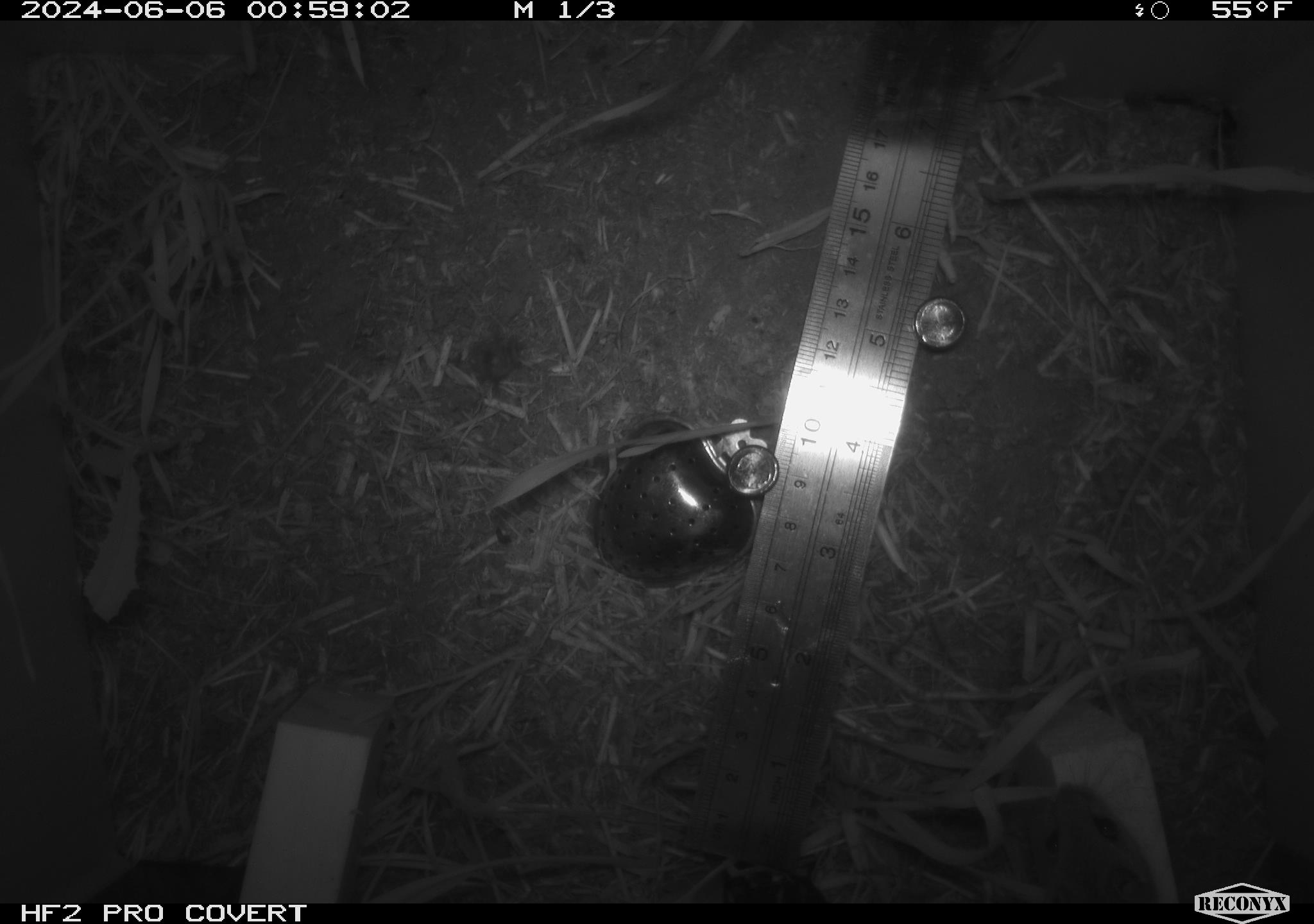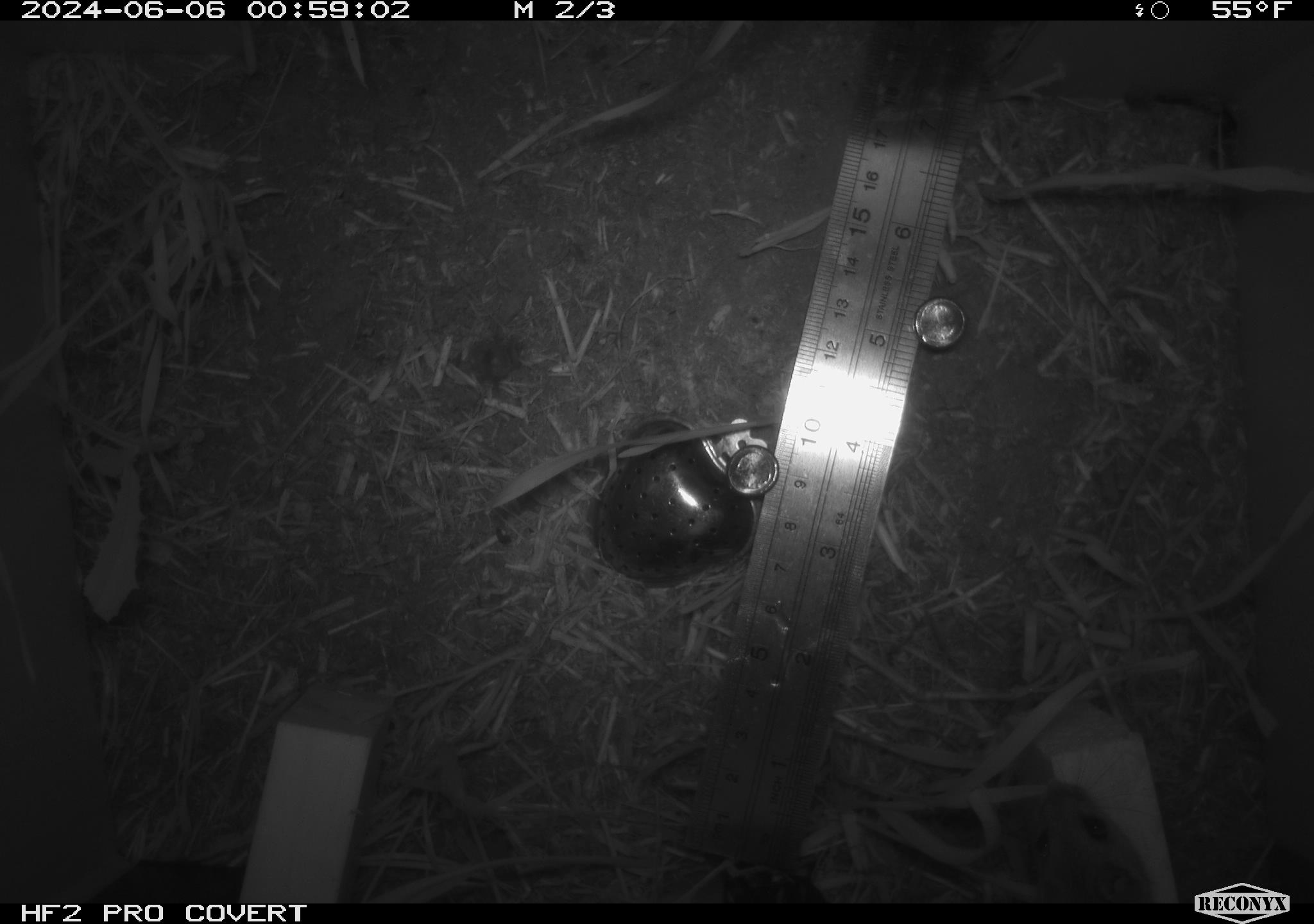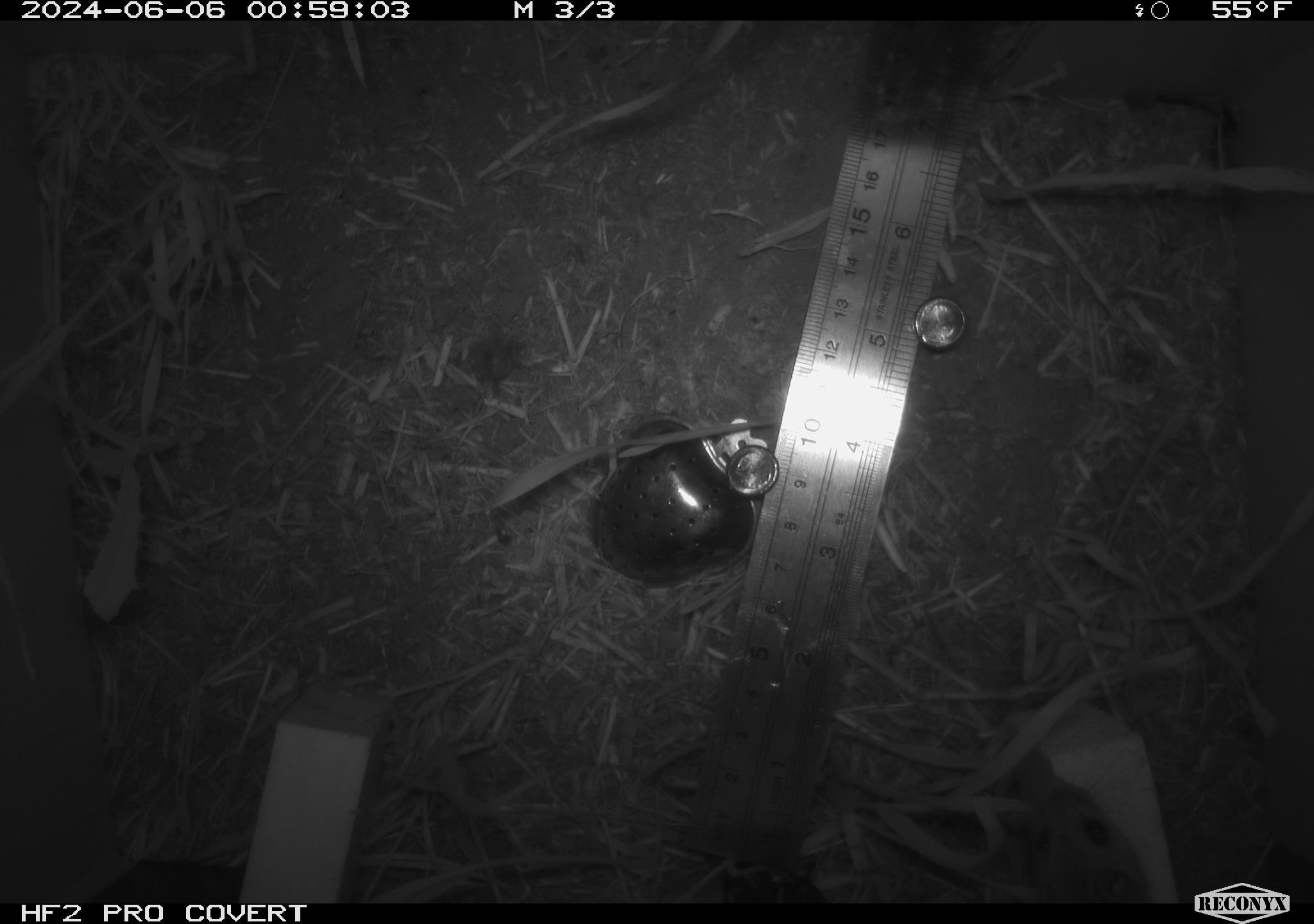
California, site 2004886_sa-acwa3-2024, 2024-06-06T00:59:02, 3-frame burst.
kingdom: Animalia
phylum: Chordata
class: Mammalia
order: Rodentia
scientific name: Rodentia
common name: mouse species